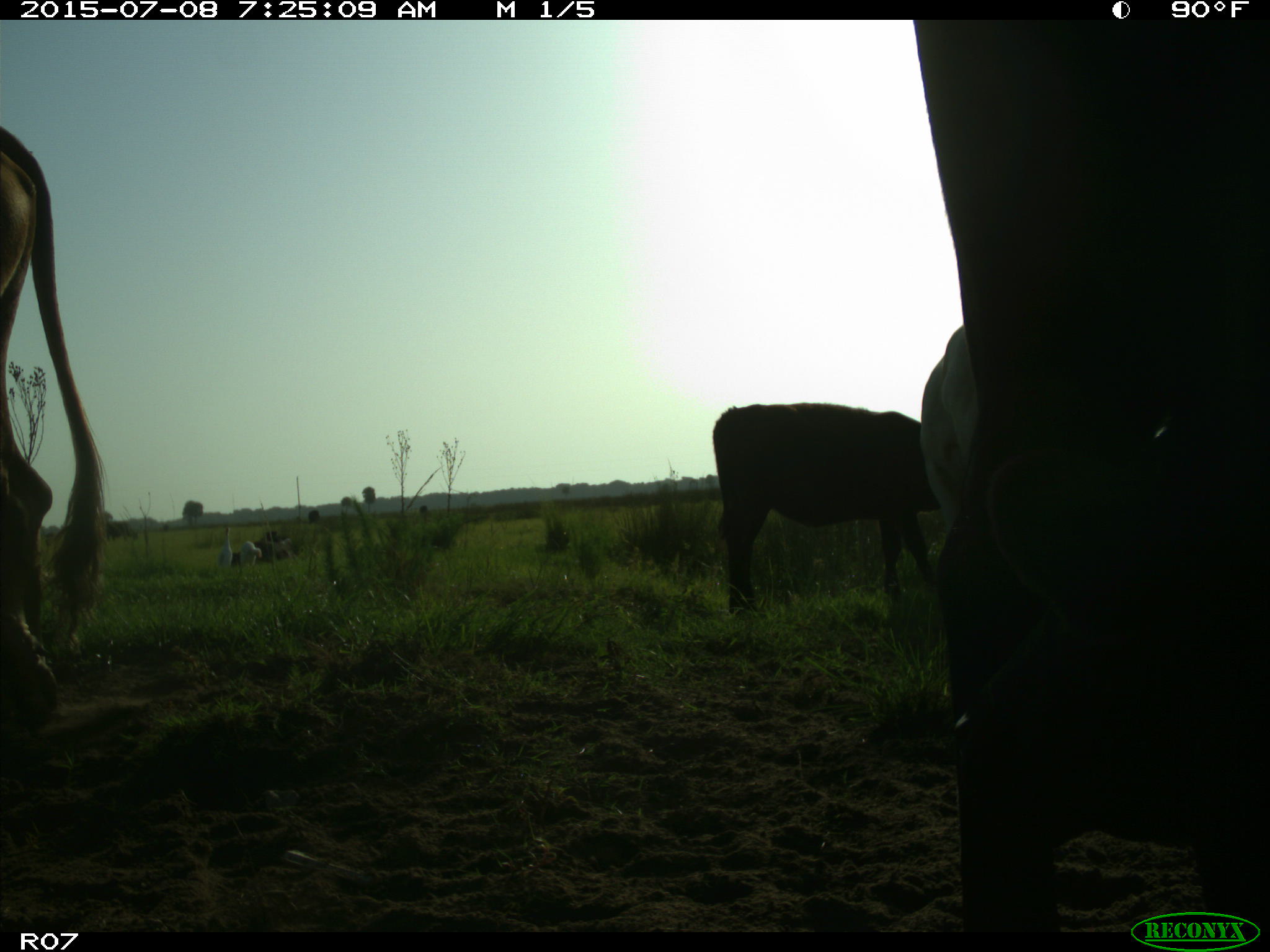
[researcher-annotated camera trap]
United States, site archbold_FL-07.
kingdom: Animalia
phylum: Chordata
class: Mammalia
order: Artiodactyla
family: Bovidae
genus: Bos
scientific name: Bos taurus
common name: domestic cow